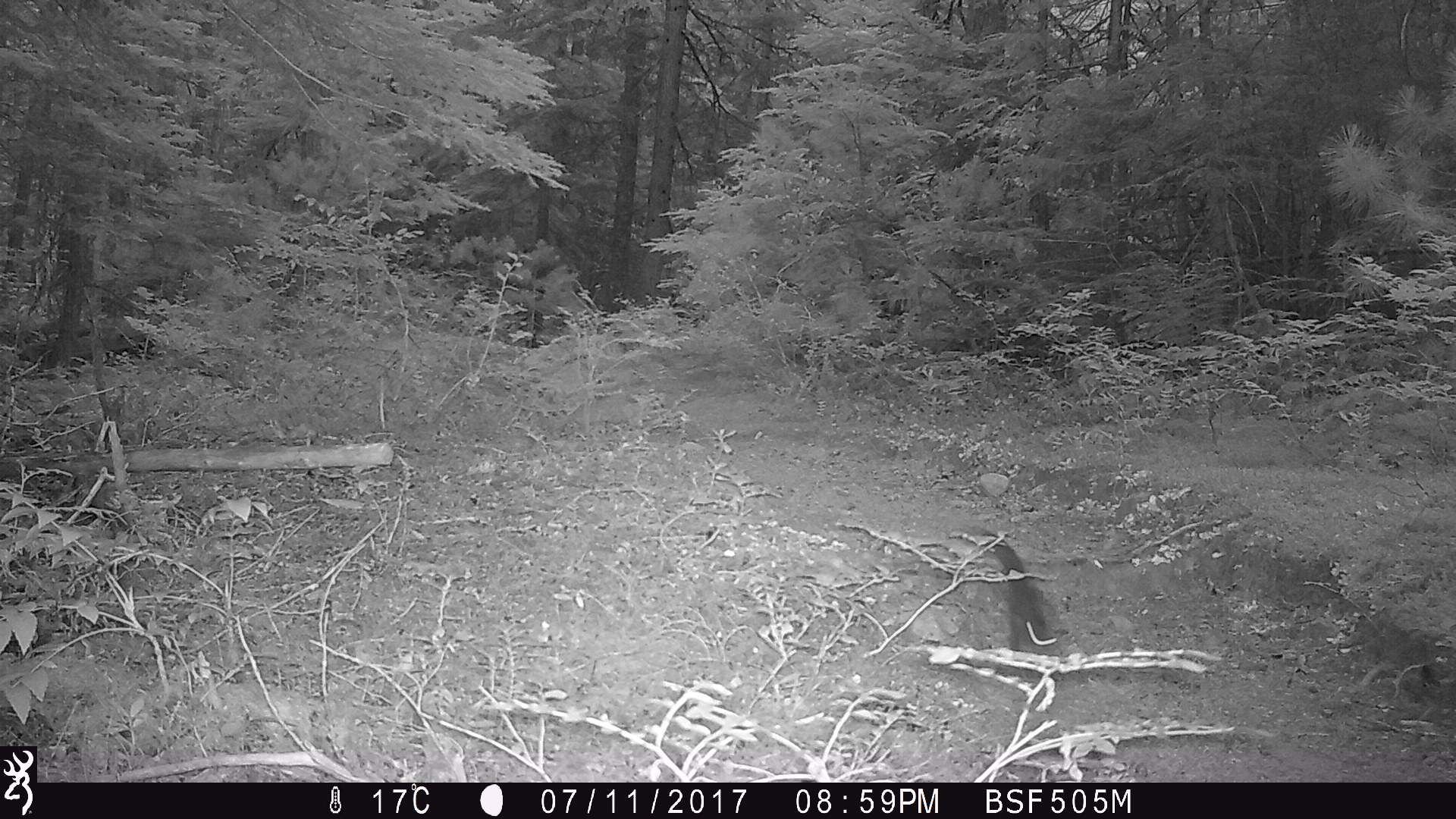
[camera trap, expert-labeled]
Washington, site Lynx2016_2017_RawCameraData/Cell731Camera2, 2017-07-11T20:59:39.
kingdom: Animalia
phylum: Chordata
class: Mammalia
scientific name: Mammalia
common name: small mammal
Small mammal (Mammalia). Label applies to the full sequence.